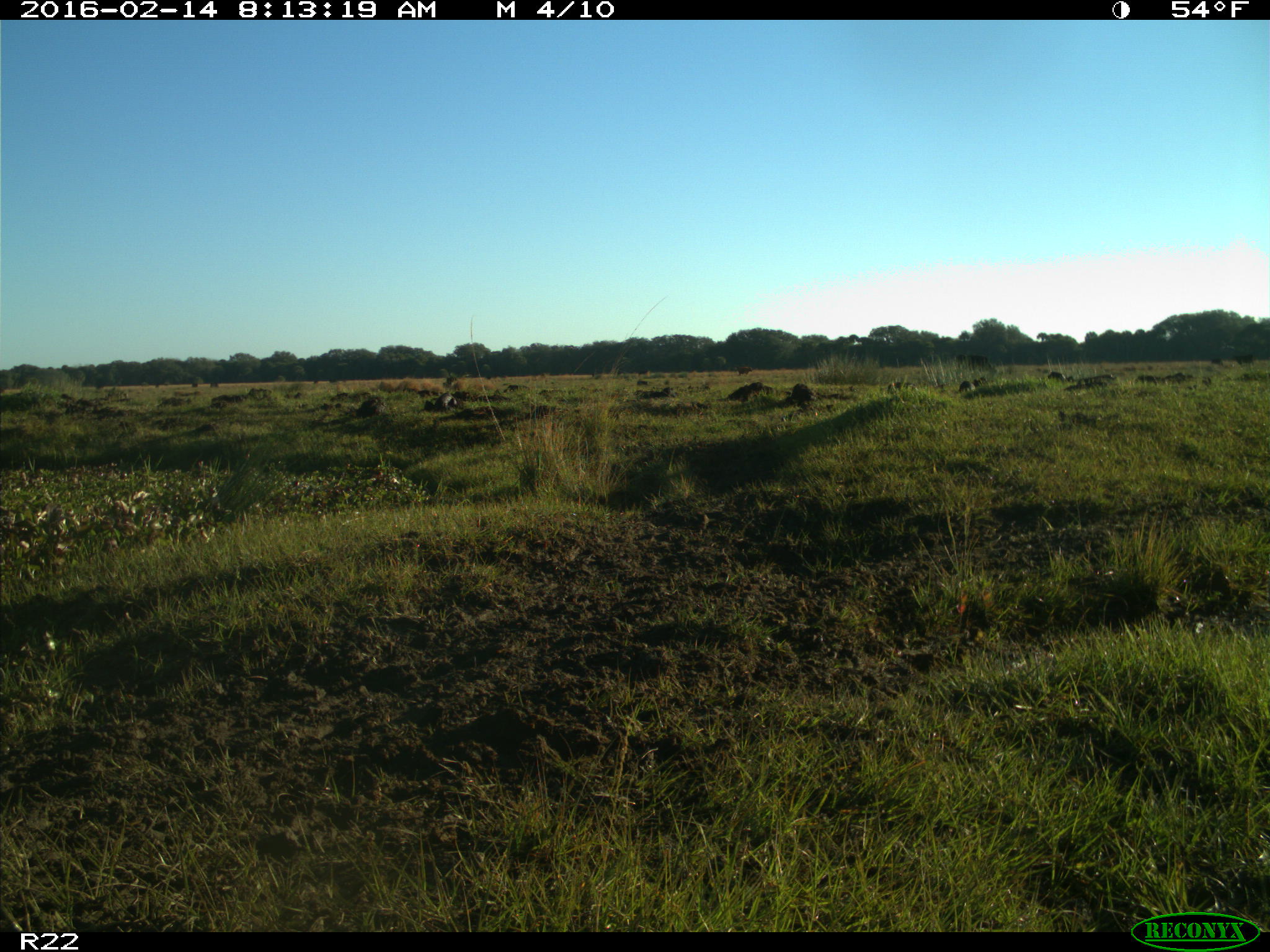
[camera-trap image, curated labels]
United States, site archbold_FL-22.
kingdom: Animalia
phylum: Chordata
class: Mammalia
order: Artiodactyla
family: Bovidae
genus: Bos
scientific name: Bos taurus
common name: domestic cow